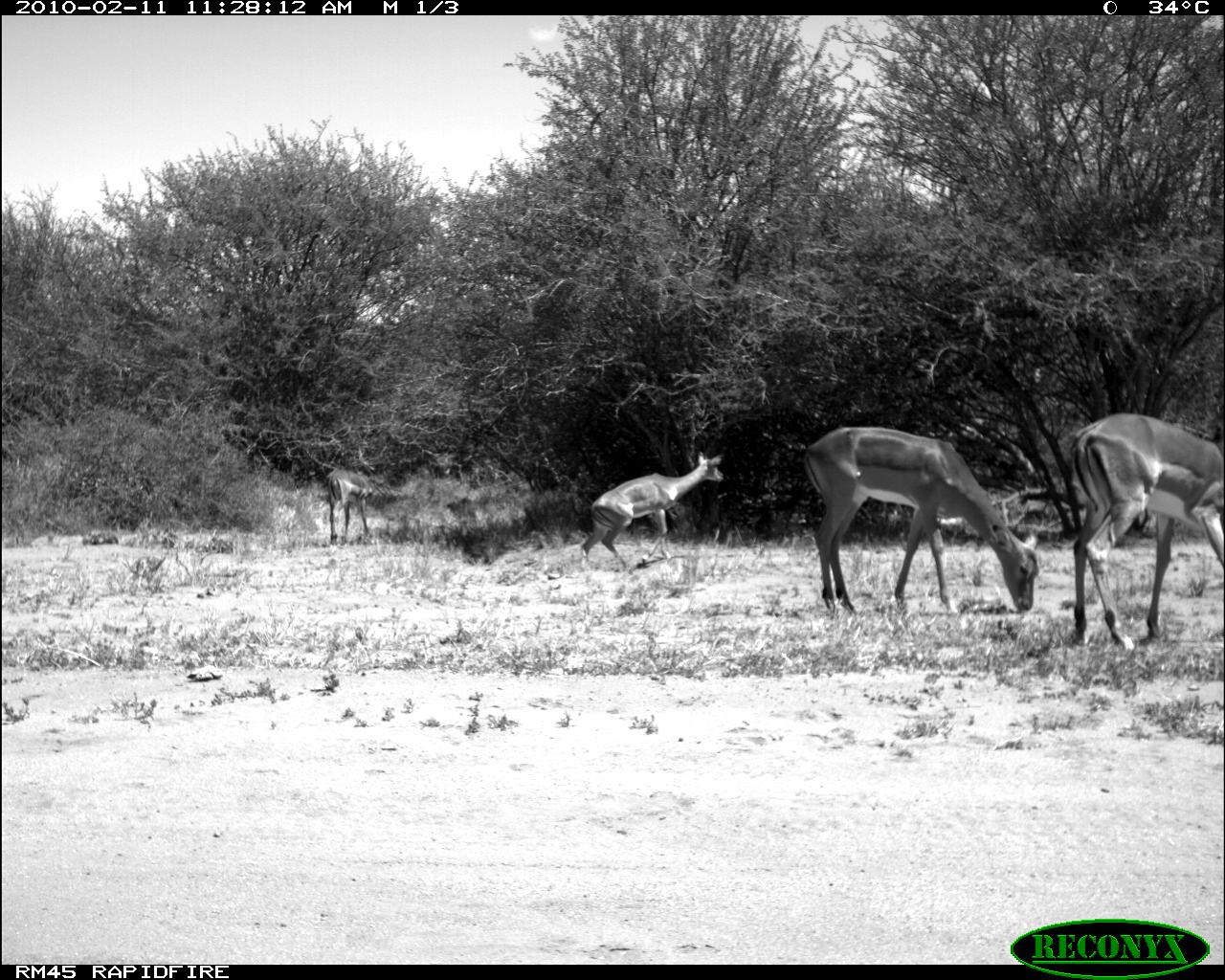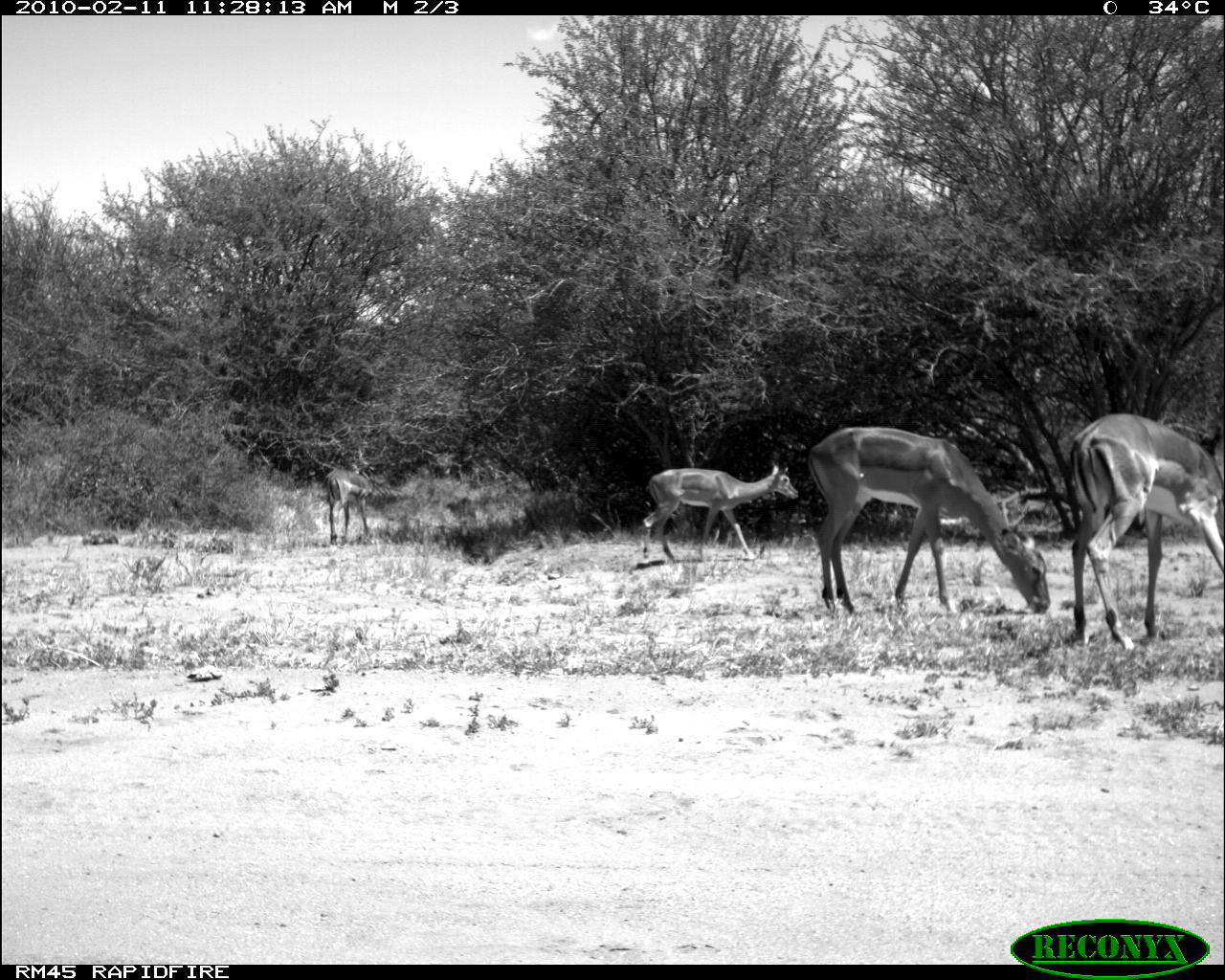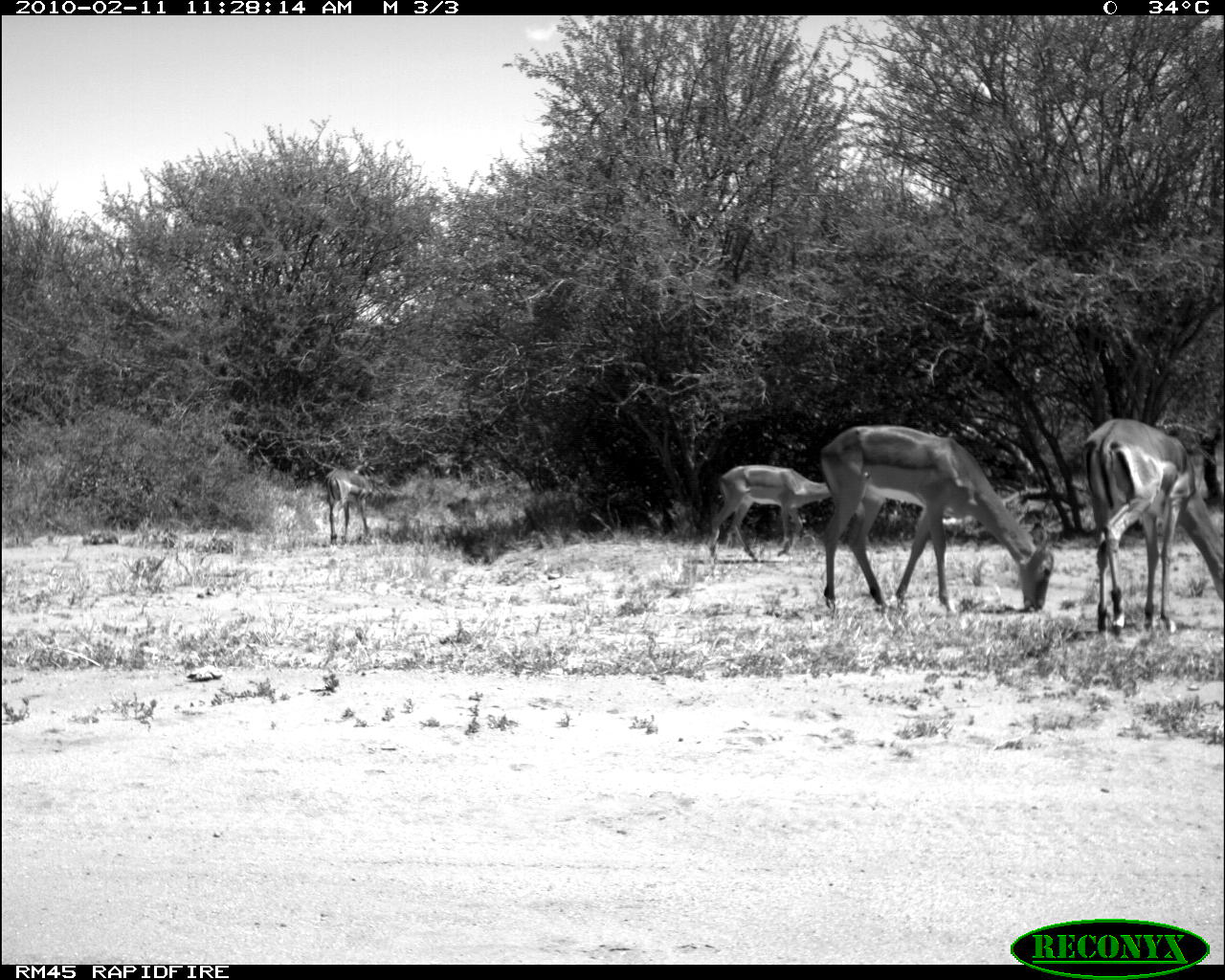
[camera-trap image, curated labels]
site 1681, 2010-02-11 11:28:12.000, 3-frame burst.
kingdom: Animalia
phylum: Chordata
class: Mammalia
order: Artiodactyla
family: Bovidae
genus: Aepyceros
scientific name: Aepyceros melampus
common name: impala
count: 4